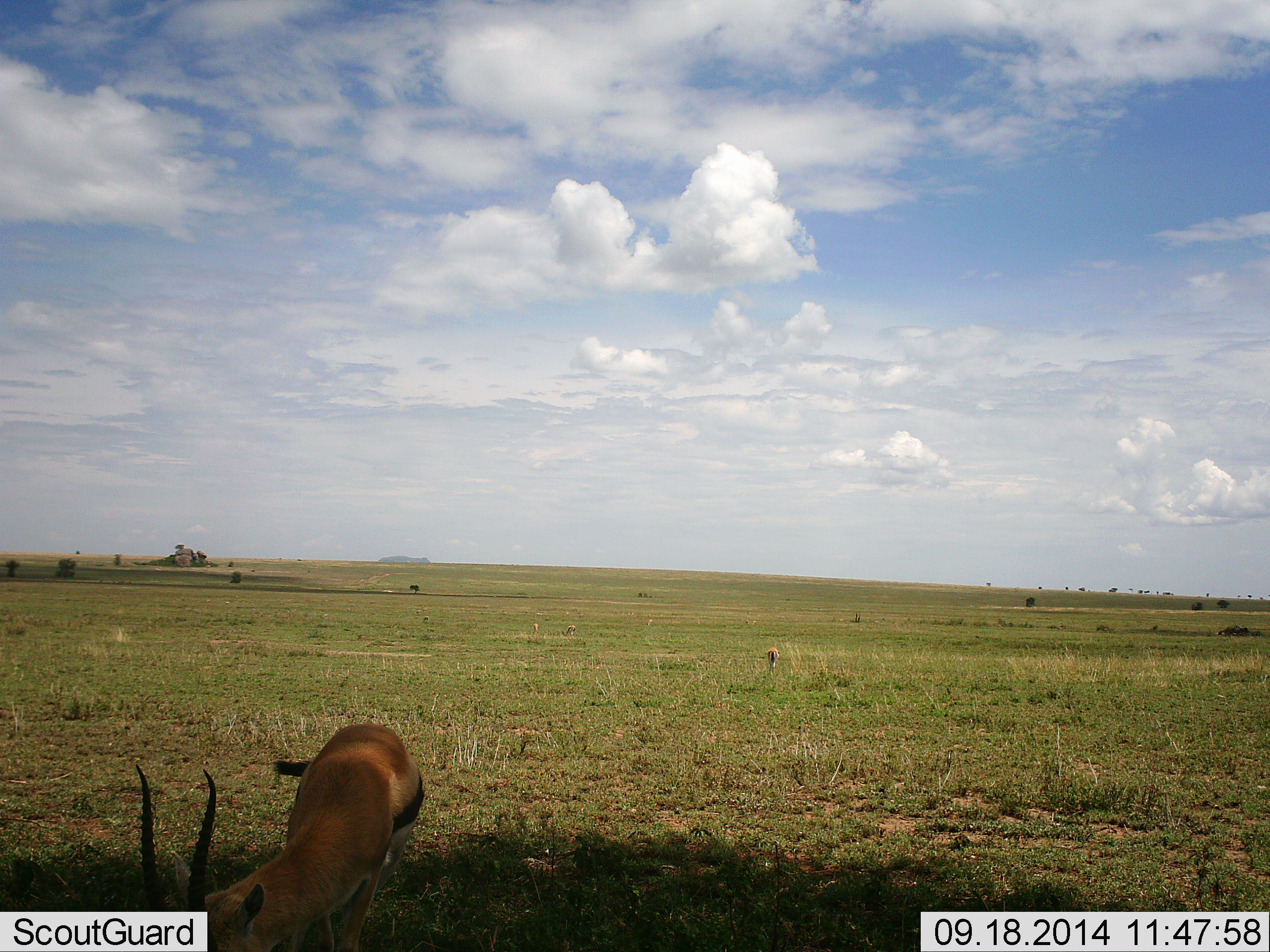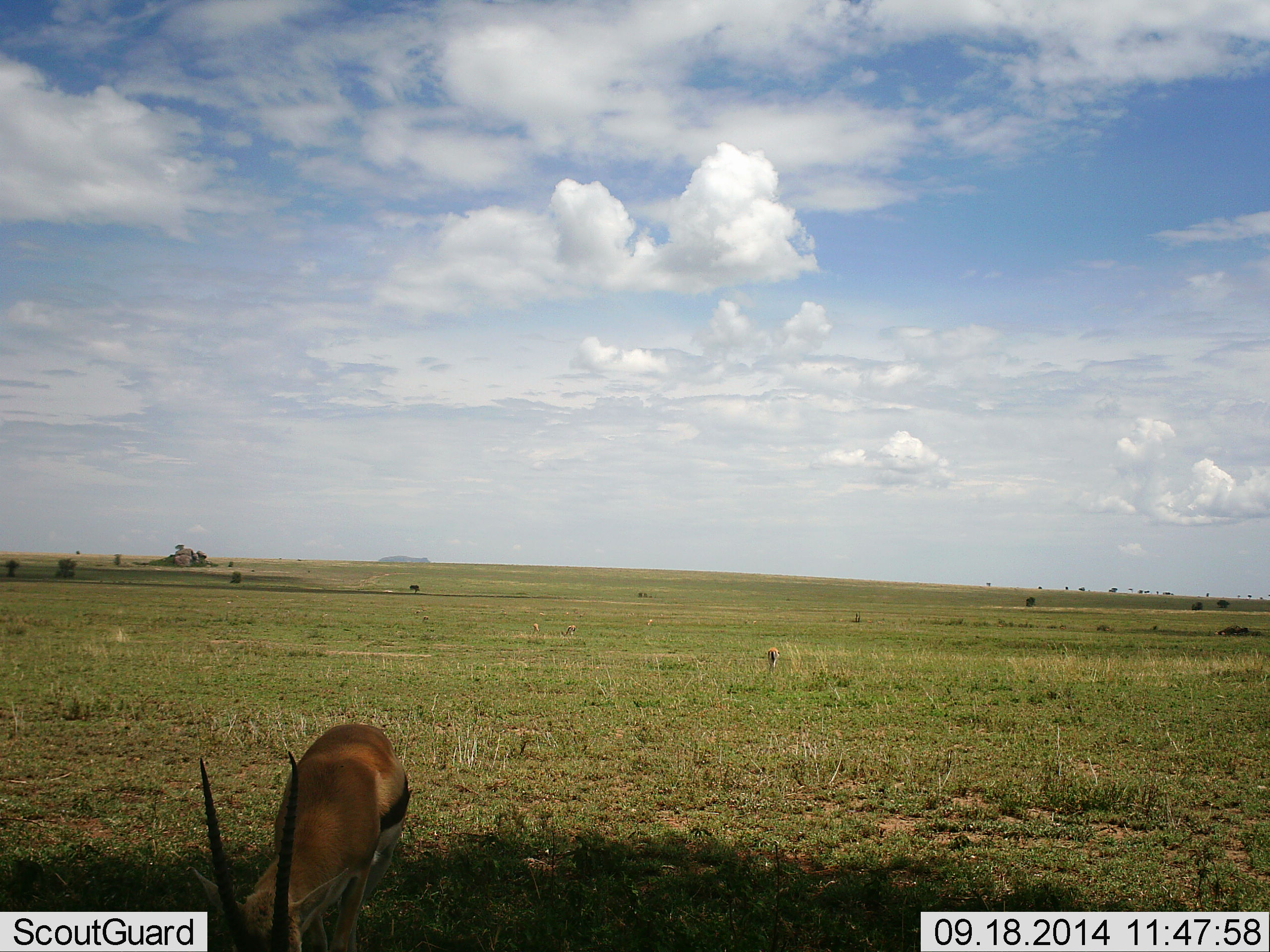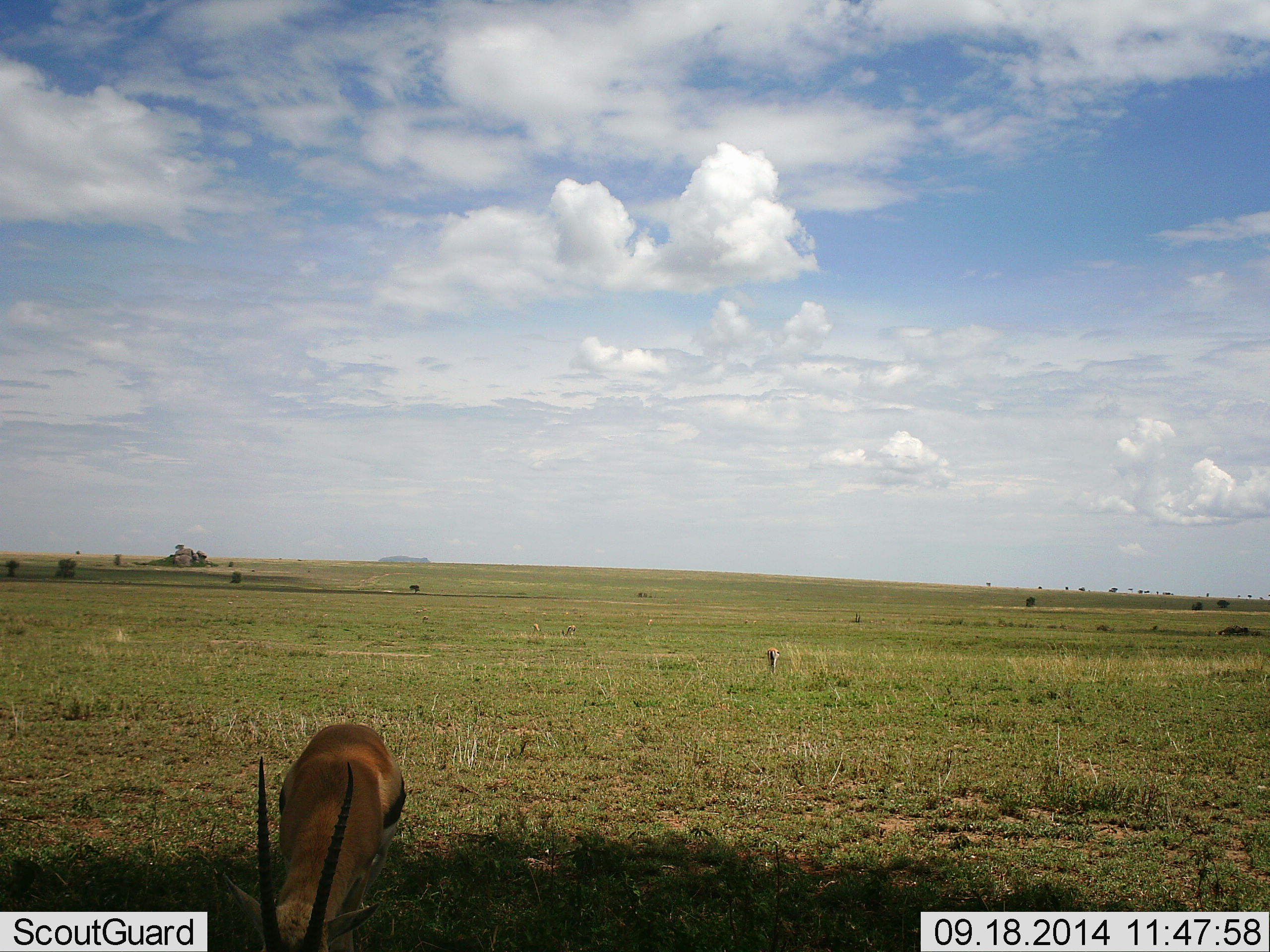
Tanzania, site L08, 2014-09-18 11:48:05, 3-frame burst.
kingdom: Animalia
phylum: Chordata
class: Mammalia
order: Artiodactyla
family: Bovidae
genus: Eudorcas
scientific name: Eudorcas thomsonii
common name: thomson's gazelle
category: gazellethomsons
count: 2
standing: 9%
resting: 0%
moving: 0%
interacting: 0%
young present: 0%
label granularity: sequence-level